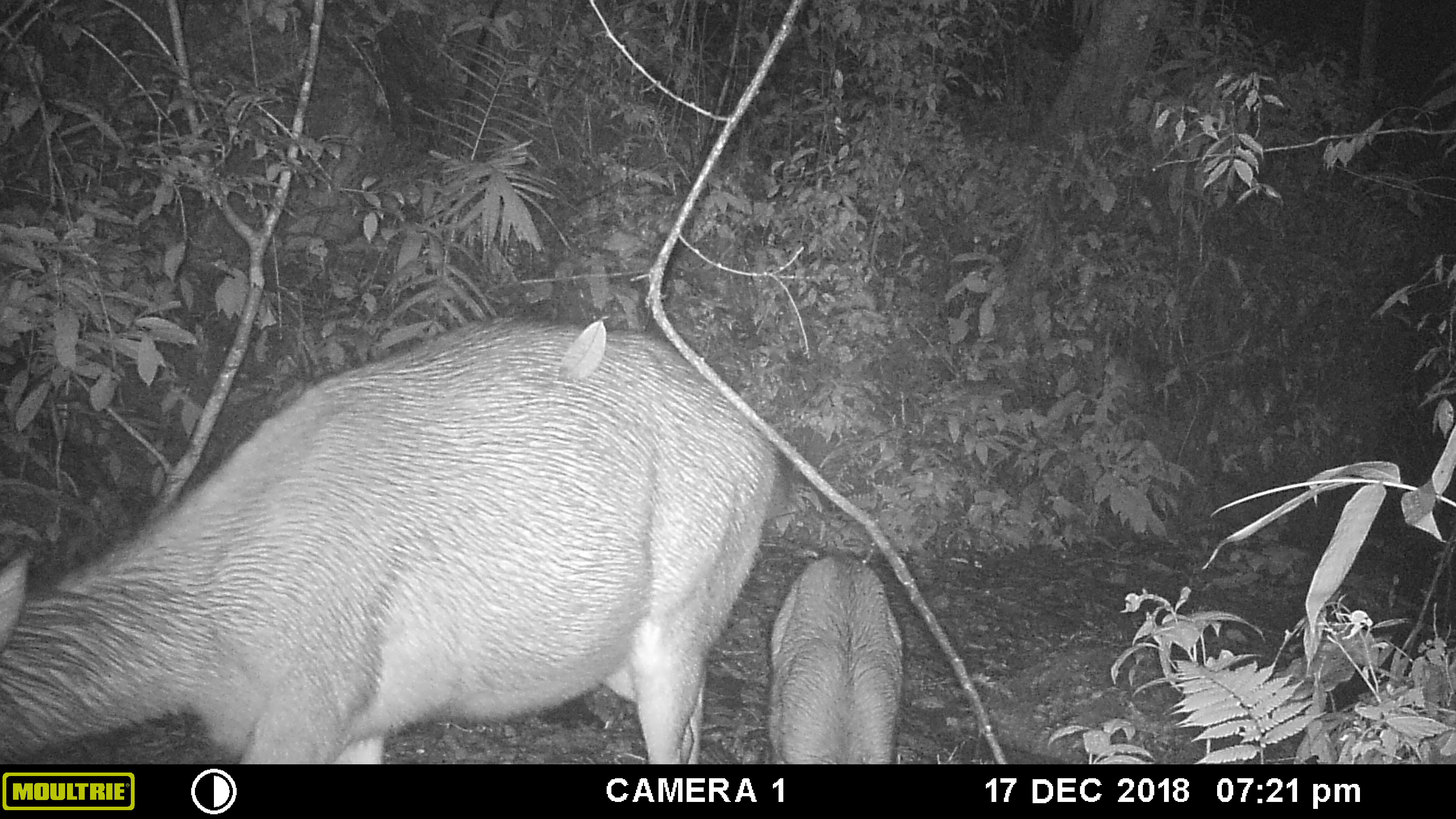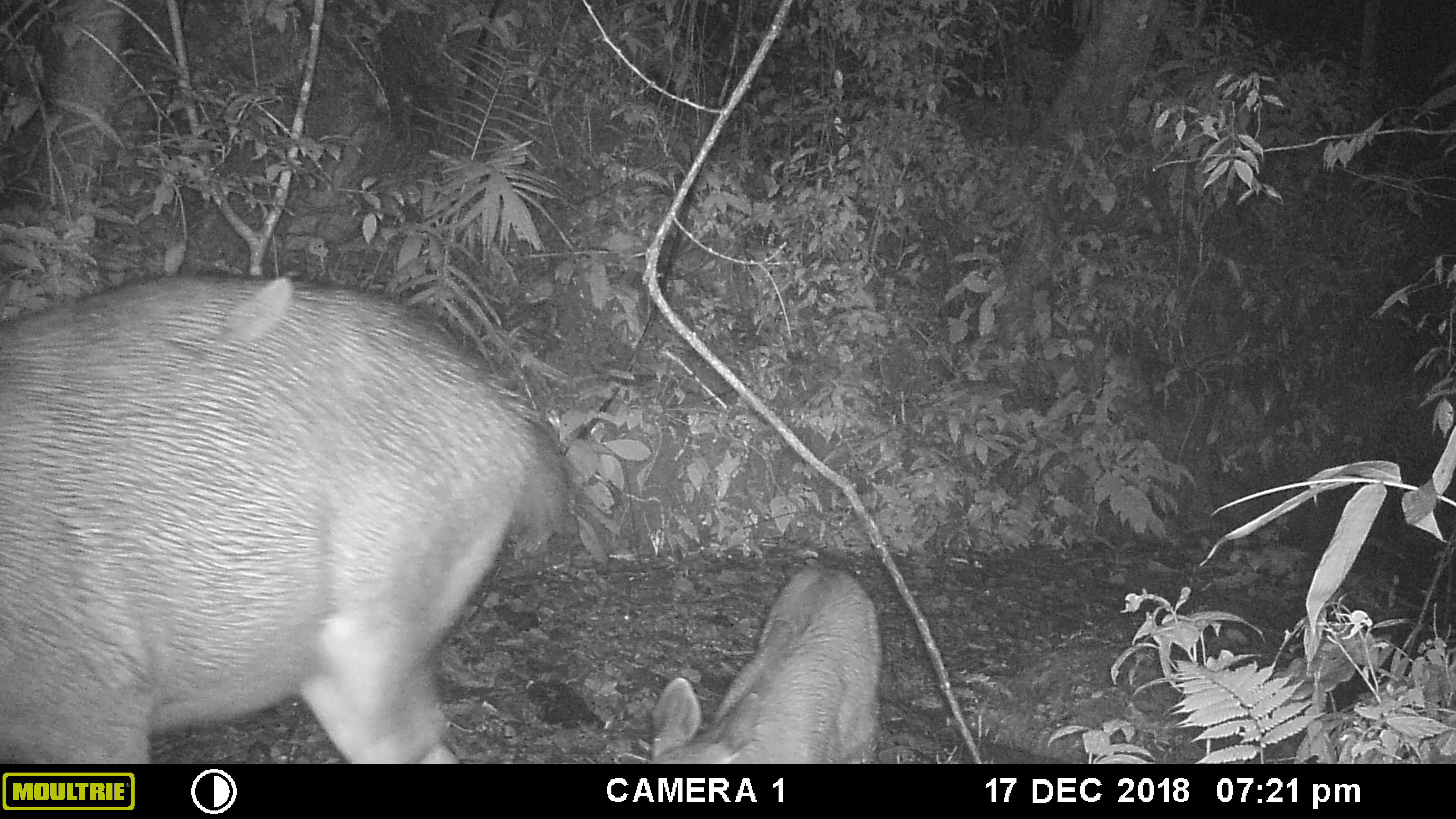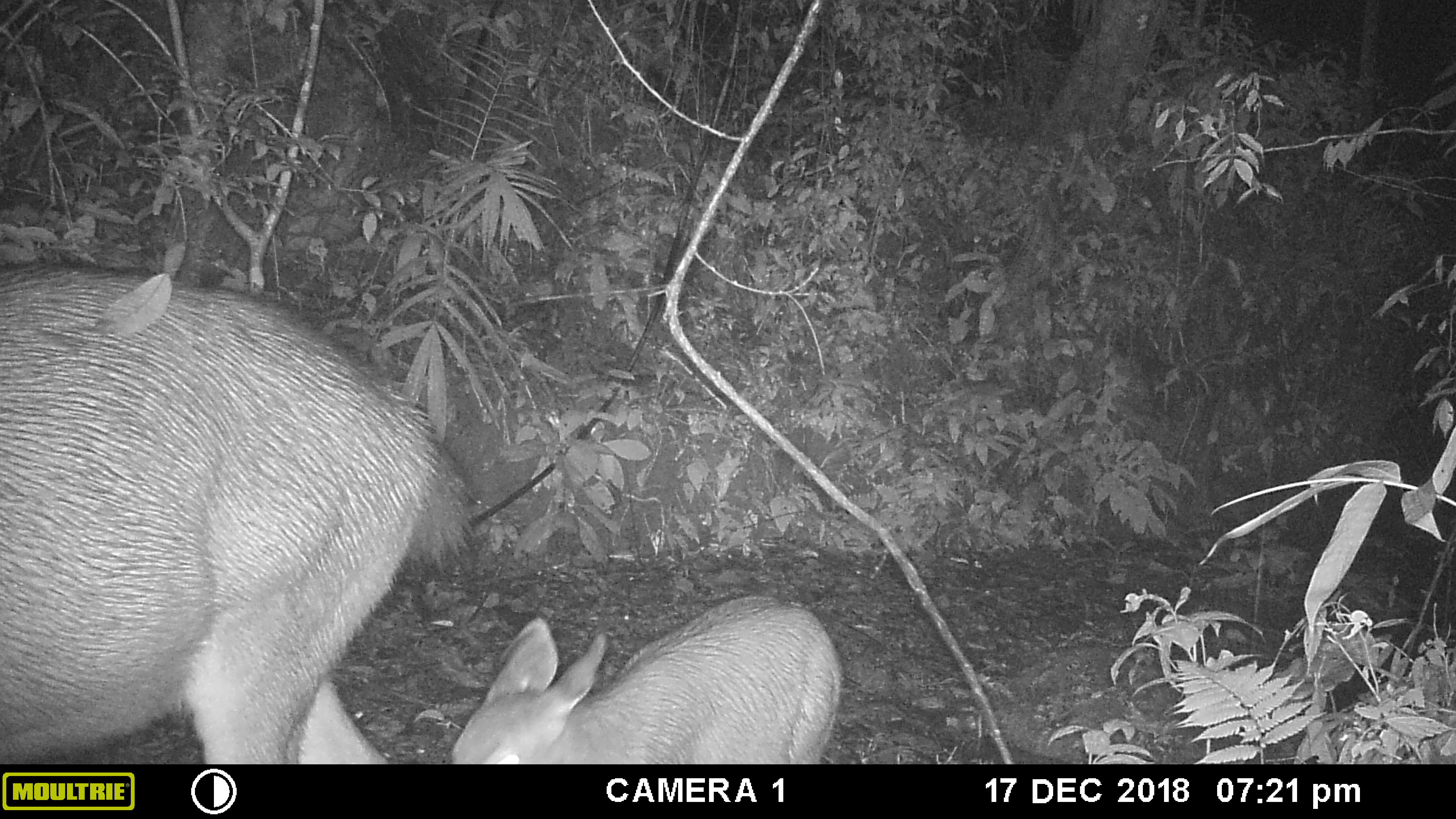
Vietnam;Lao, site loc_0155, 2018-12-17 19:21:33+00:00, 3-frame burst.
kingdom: Animalia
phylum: Chordata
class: Mammalia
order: Artiodactyla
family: Cervidae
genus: Rusa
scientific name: Rusa unicolor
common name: sambar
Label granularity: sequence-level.